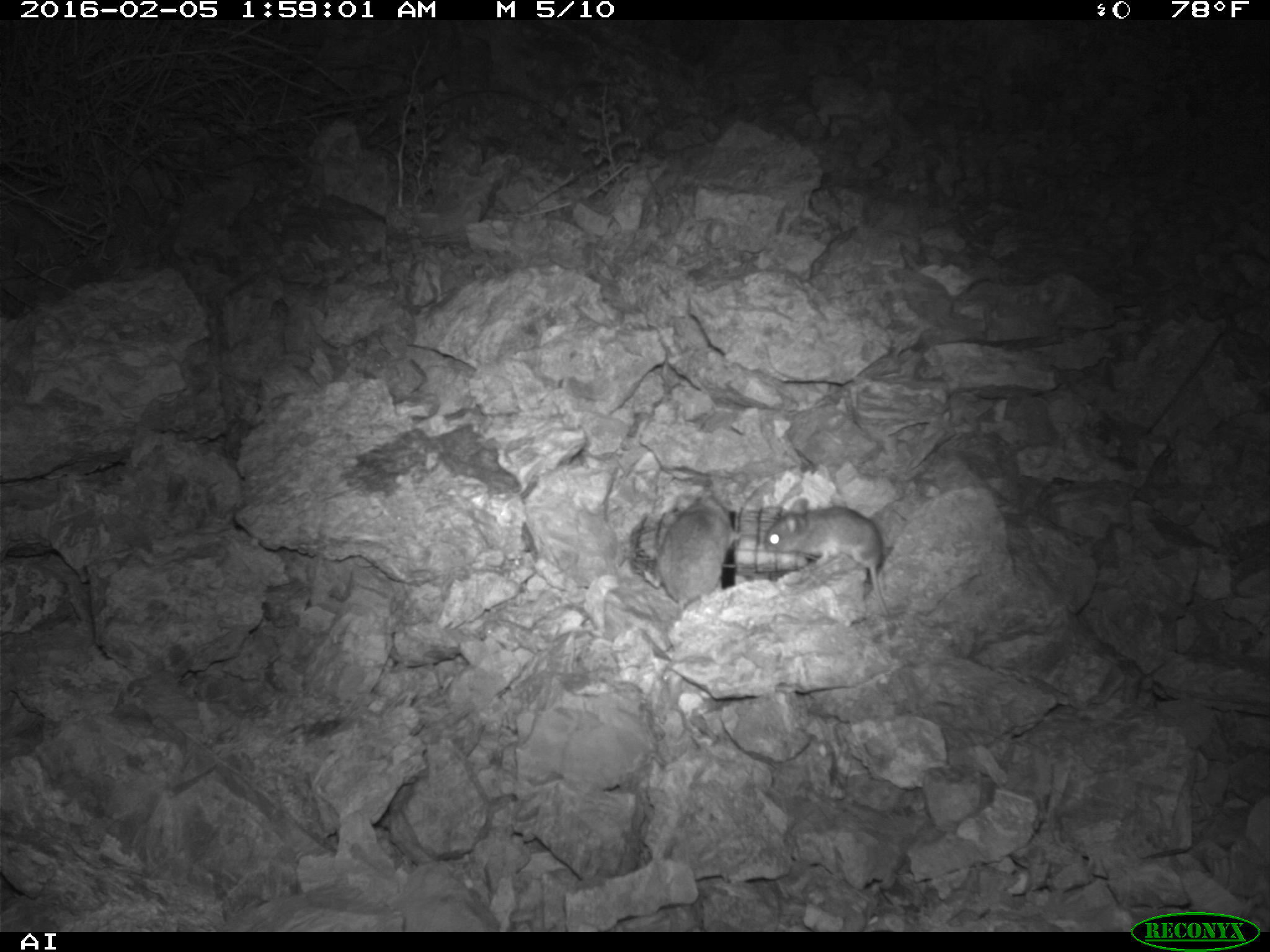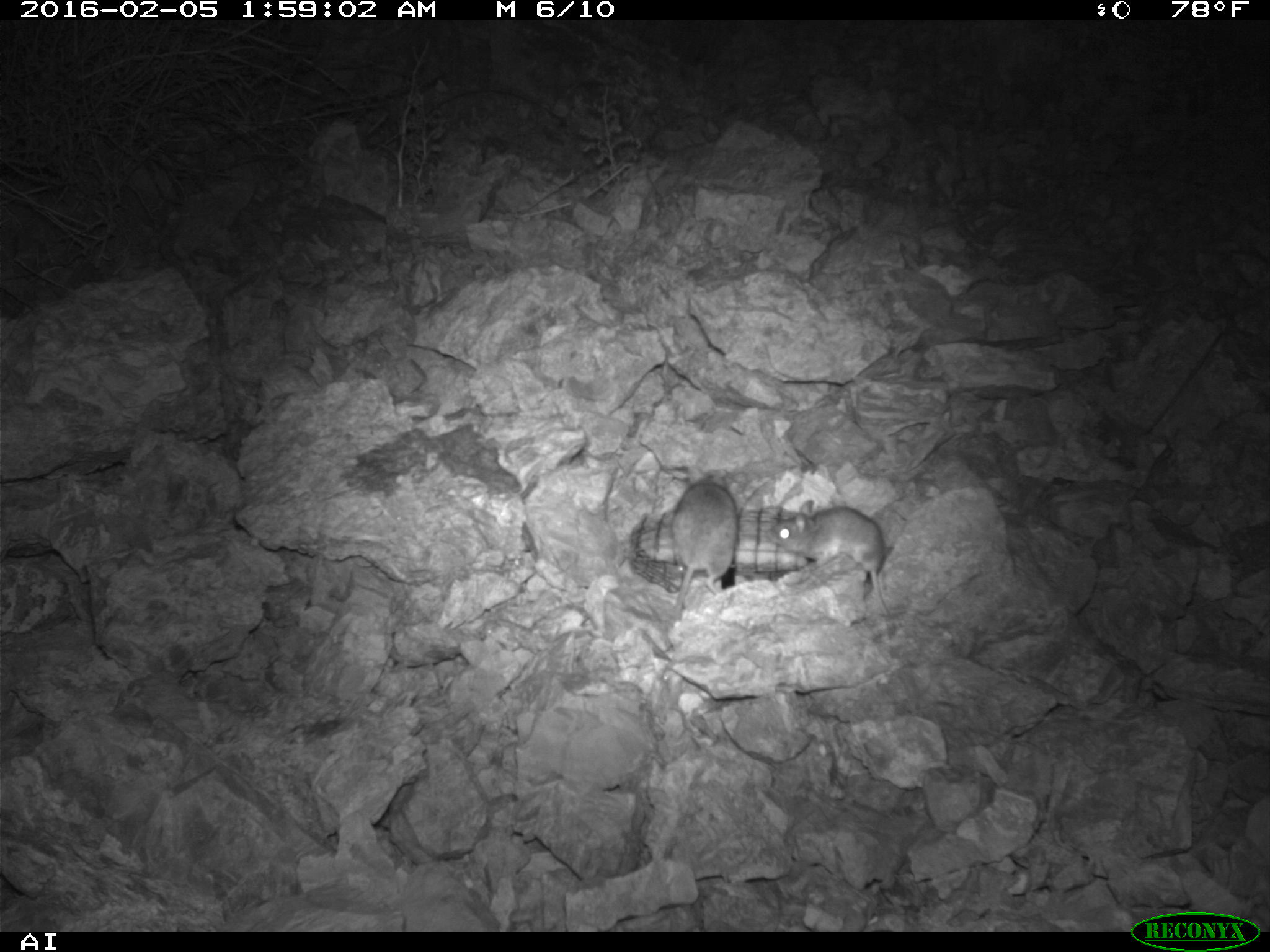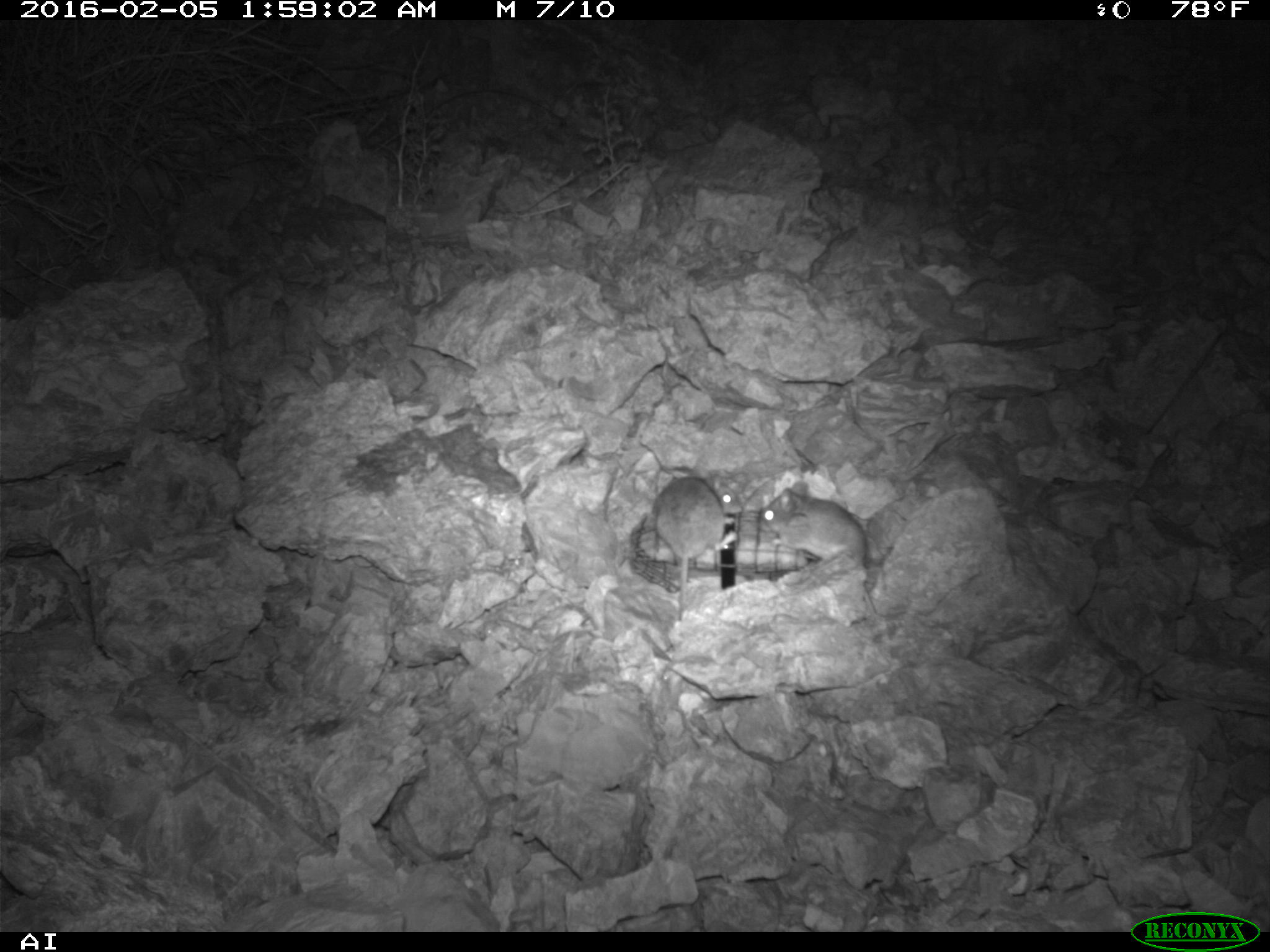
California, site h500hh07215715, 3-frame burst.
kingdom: Animalia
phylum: Chordata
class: Mammalia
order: Rodentia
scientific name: Rodentia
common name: rodent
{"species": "rodent (Rodentia)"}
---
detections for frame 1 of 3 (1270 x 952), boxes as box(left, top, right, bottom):
rodent: box(762, 499, 888, 617); box(646, 488, 741, 609)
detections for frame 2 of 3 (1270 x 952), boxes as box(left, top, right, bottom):
rodent: box(766, 499, 891, 619); box(668, 461, 737, 619)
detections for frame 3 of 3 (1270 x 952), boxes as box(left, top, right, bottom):
rodent: box(760, 480, 876, 615); box(651, 462, 741, 620)